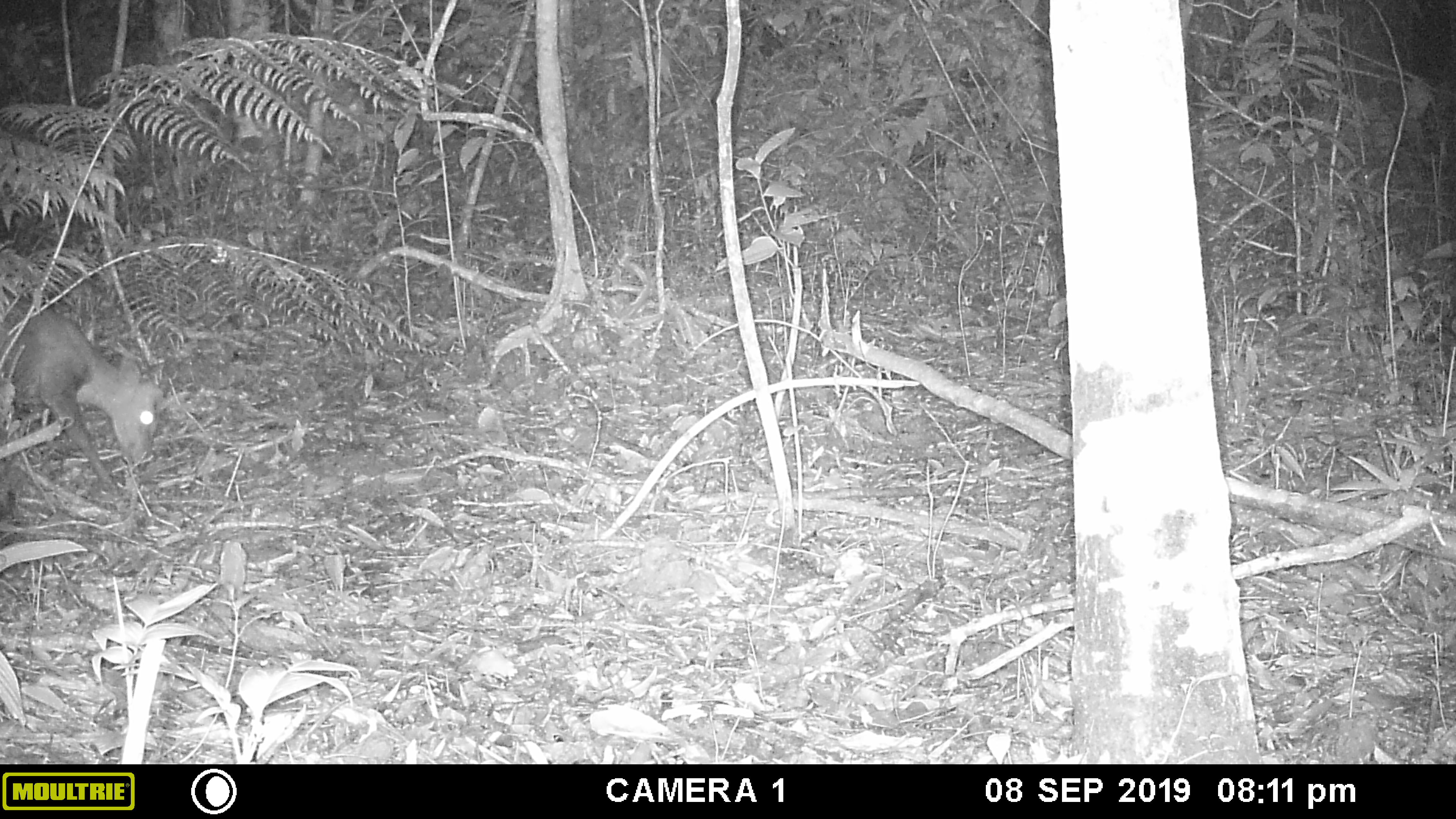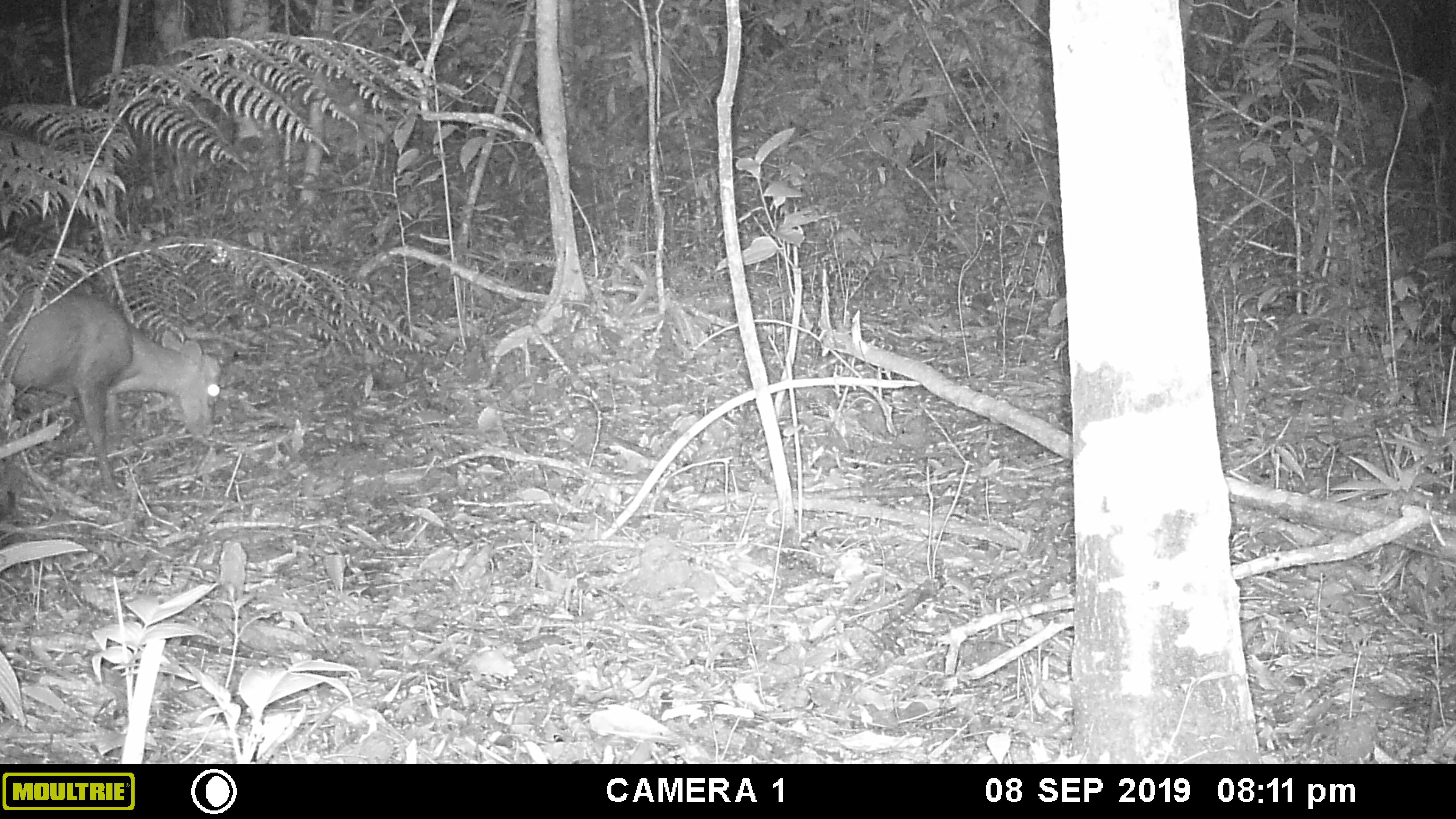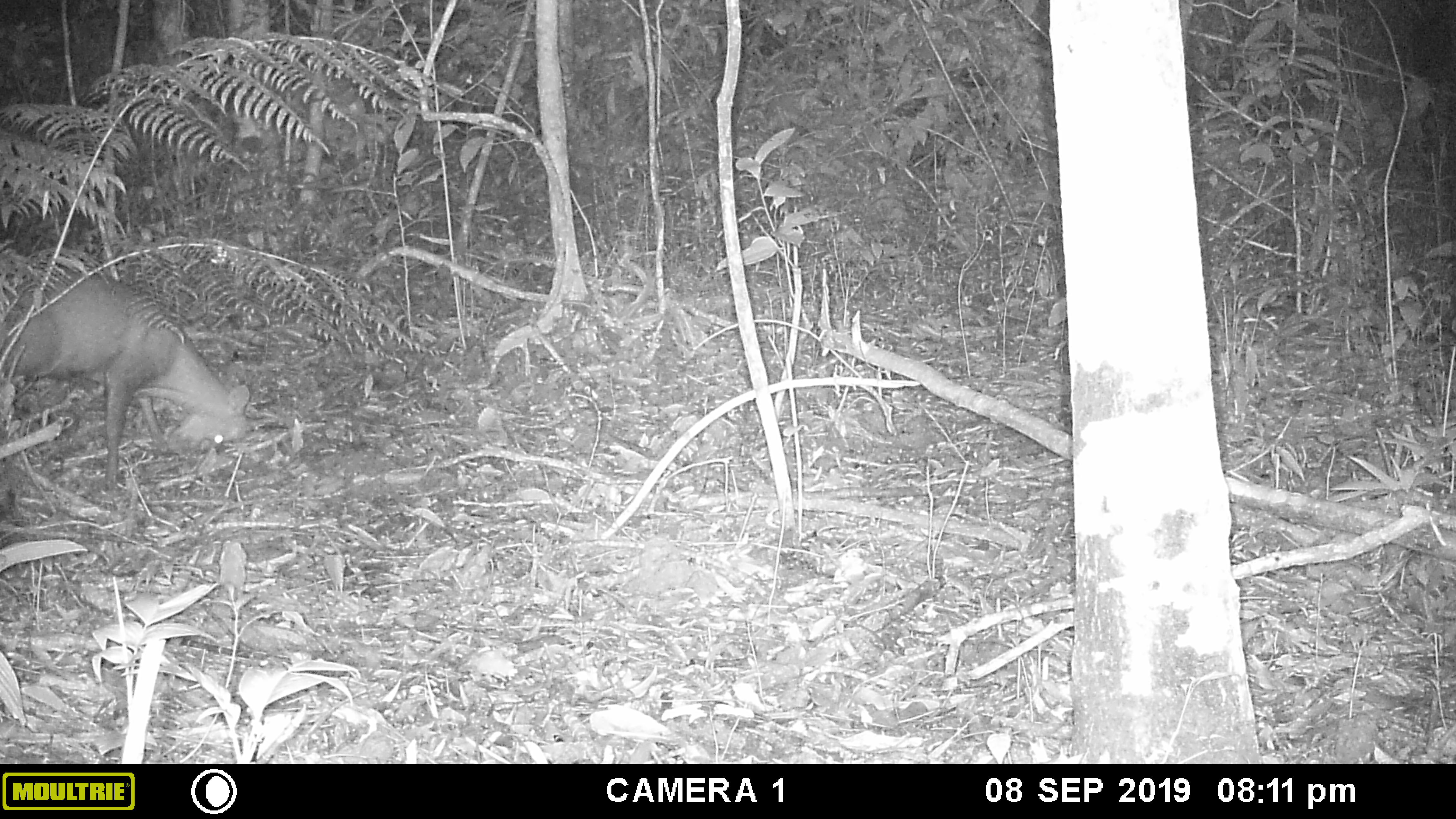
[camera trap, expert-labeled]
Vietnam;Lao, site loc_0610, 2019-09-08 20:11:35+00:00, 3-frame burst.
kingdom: Animalia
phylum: Chordata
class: Mammalia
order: Artiodactyla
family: Cervidae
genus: Muntiacus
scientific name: Muntiacus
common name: muntjacs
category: unidentified muntjac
Unidentified muntjac (muntjacs) (Muntiacus). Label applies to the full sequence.